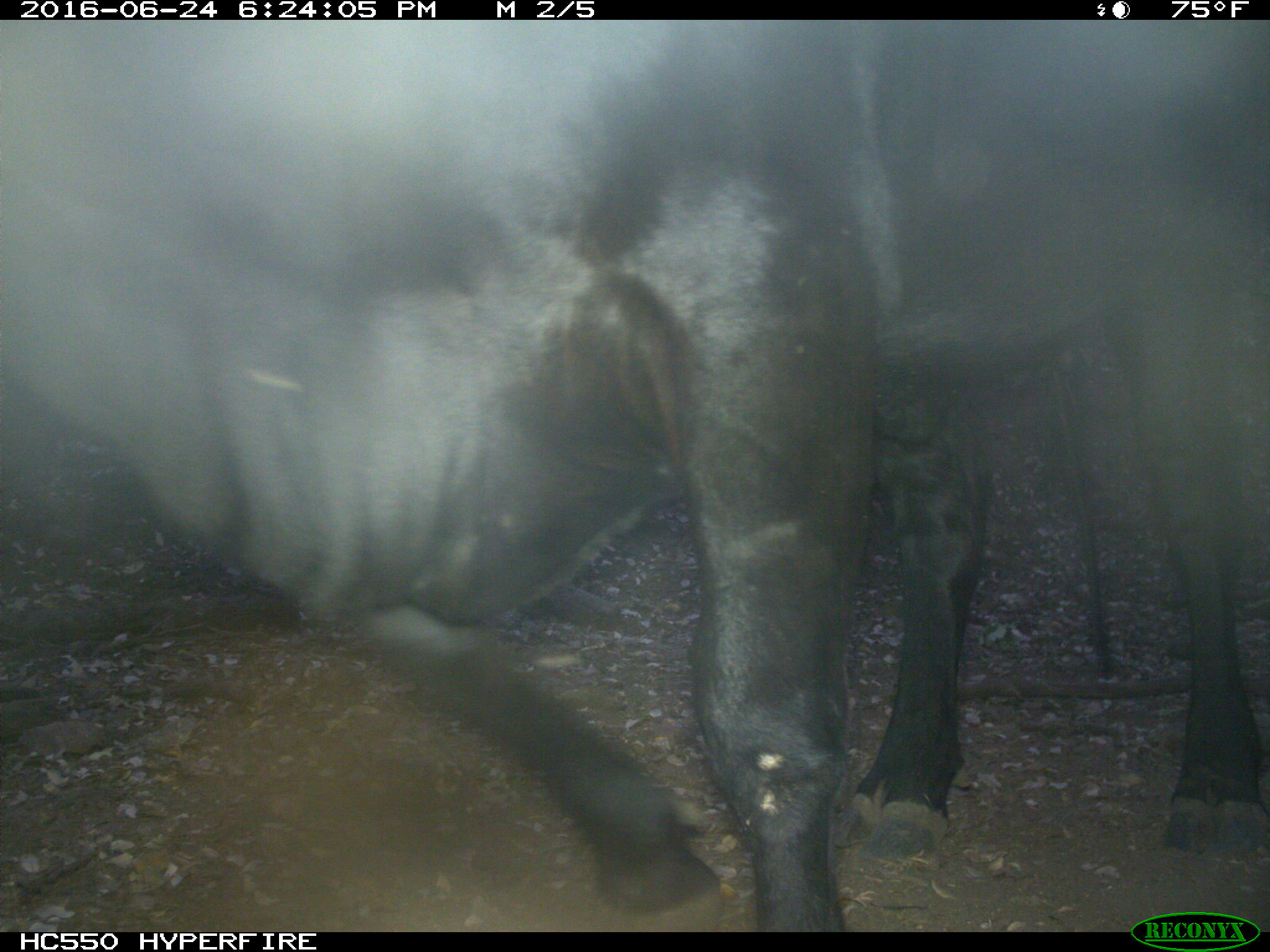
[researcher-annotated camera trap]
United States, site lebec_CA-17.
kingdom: Animalia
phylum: Chordata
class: Mammalia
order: Artiodactyla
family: Bovidae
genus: Bos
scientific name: Bos taurus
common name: domestic cow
Bos taurus (domestic cow).